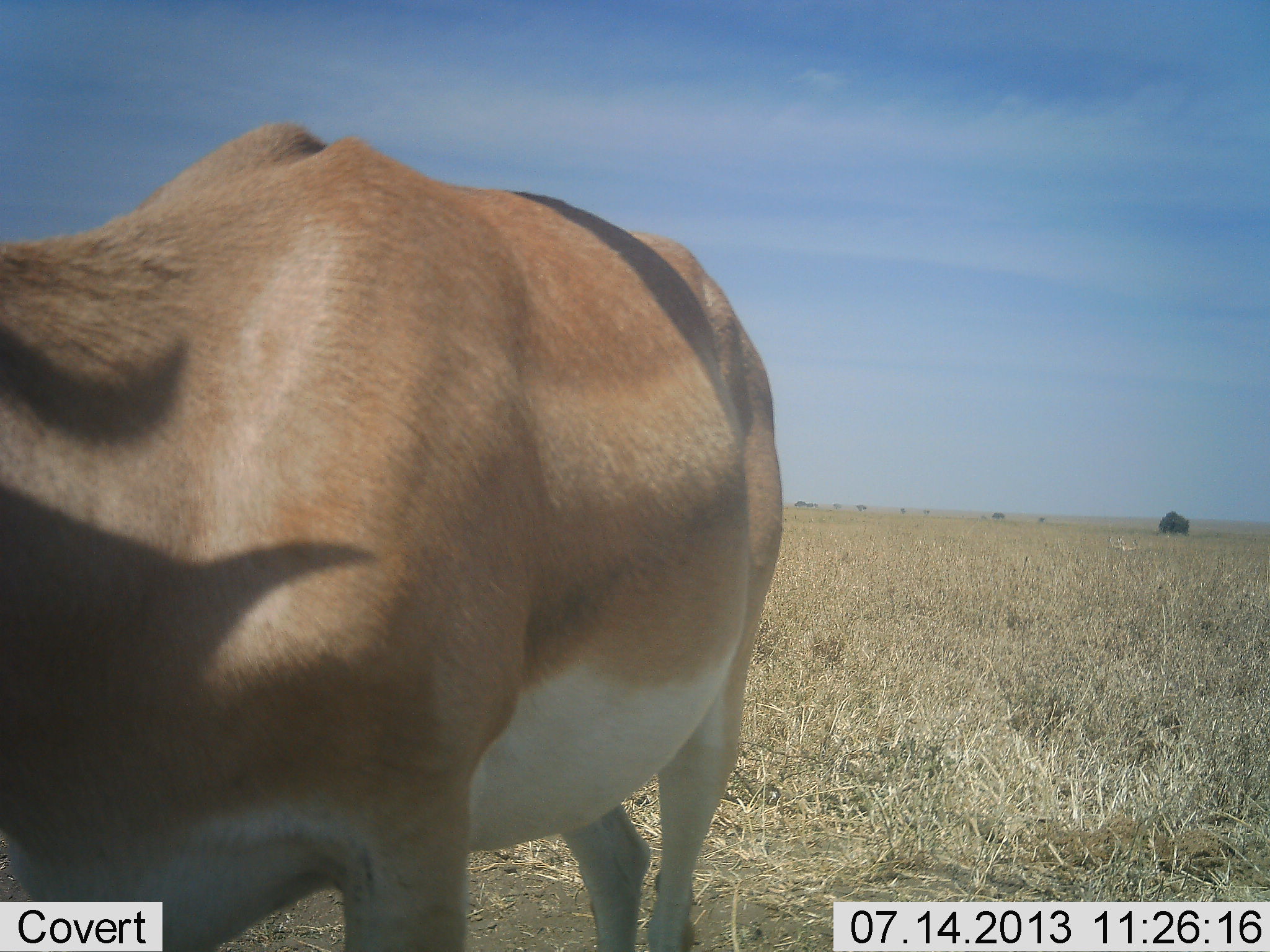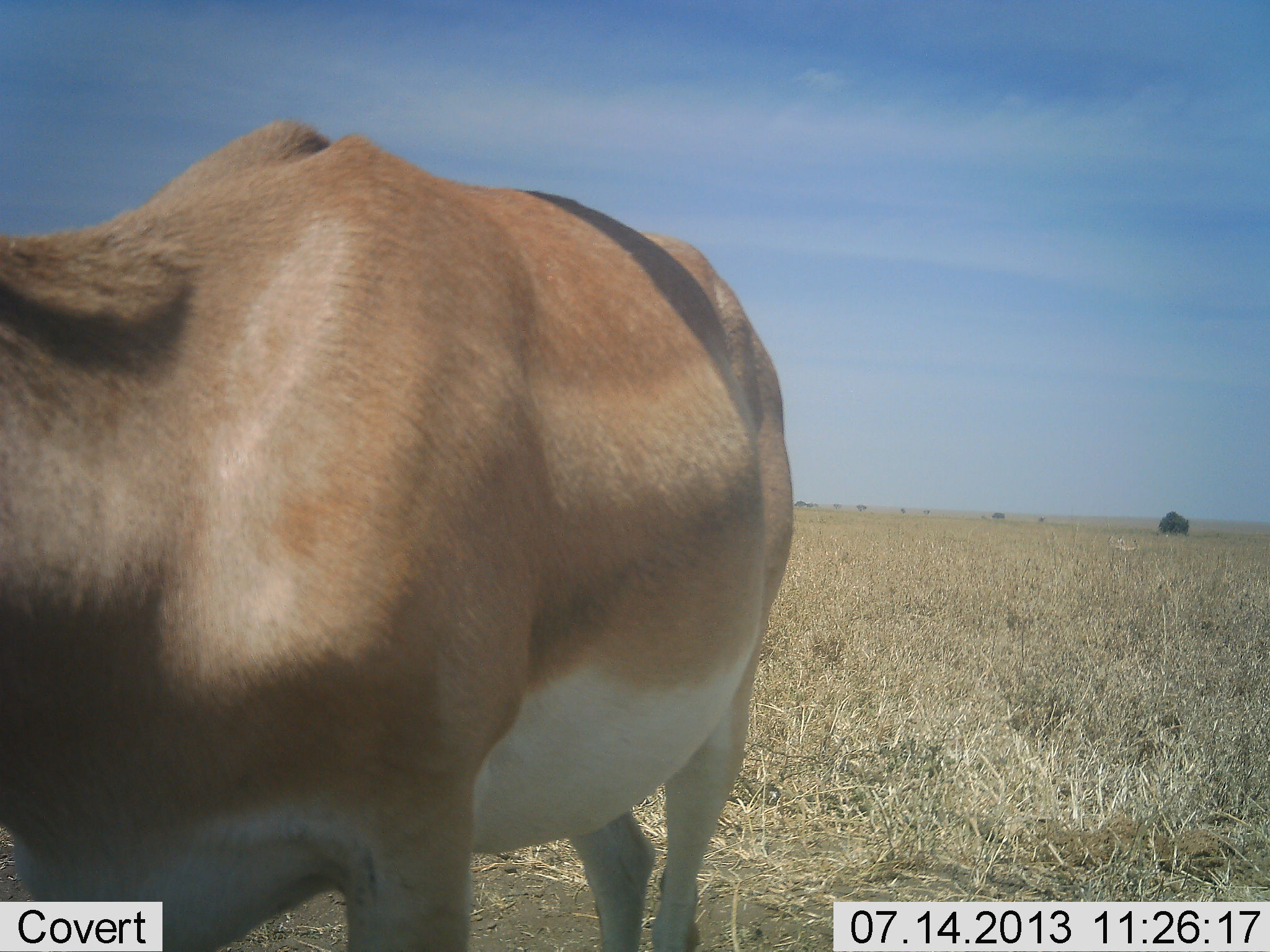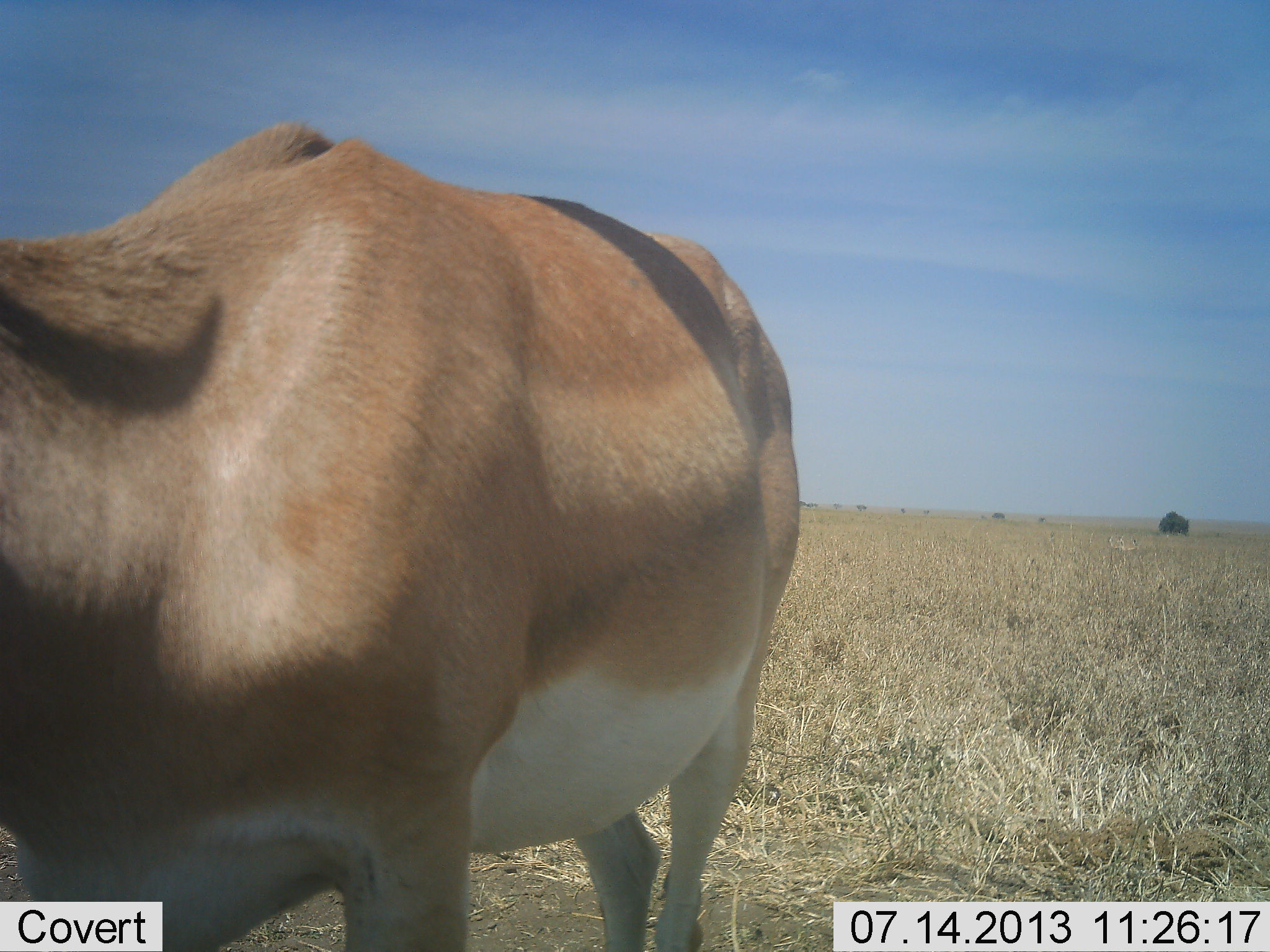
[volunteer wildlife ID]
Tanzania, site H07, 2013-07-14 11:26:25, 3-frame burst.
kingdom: Animalia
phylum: Chordata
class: Mammalia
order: Artiodactyla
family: Bovidae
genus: Nanger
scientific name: Nanger granti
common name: grant's gazelle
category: gazellegrants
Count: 1.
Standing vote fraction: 94%.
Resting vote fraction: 0%.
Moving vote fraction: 0%.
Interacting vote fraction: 0%.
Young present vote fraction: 0%.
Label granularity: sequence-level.